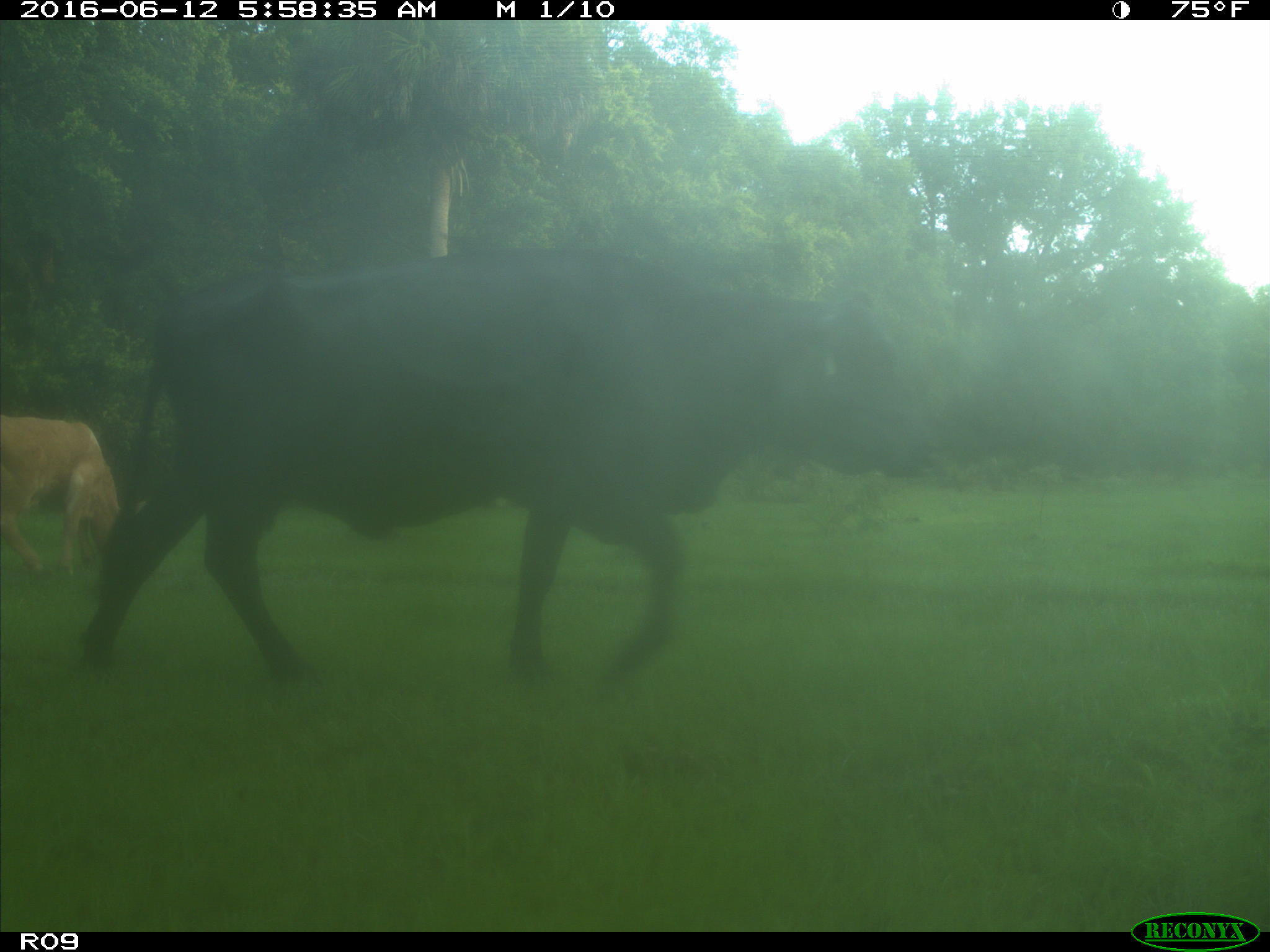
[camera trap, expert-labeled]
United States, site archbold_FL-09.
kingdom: Animalia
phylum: Chordata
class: Mammalia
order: Artiodactyla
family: Bovidae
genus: Bos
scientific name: Bos taurus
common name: domestic cow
Bos taurus (domestic cow).